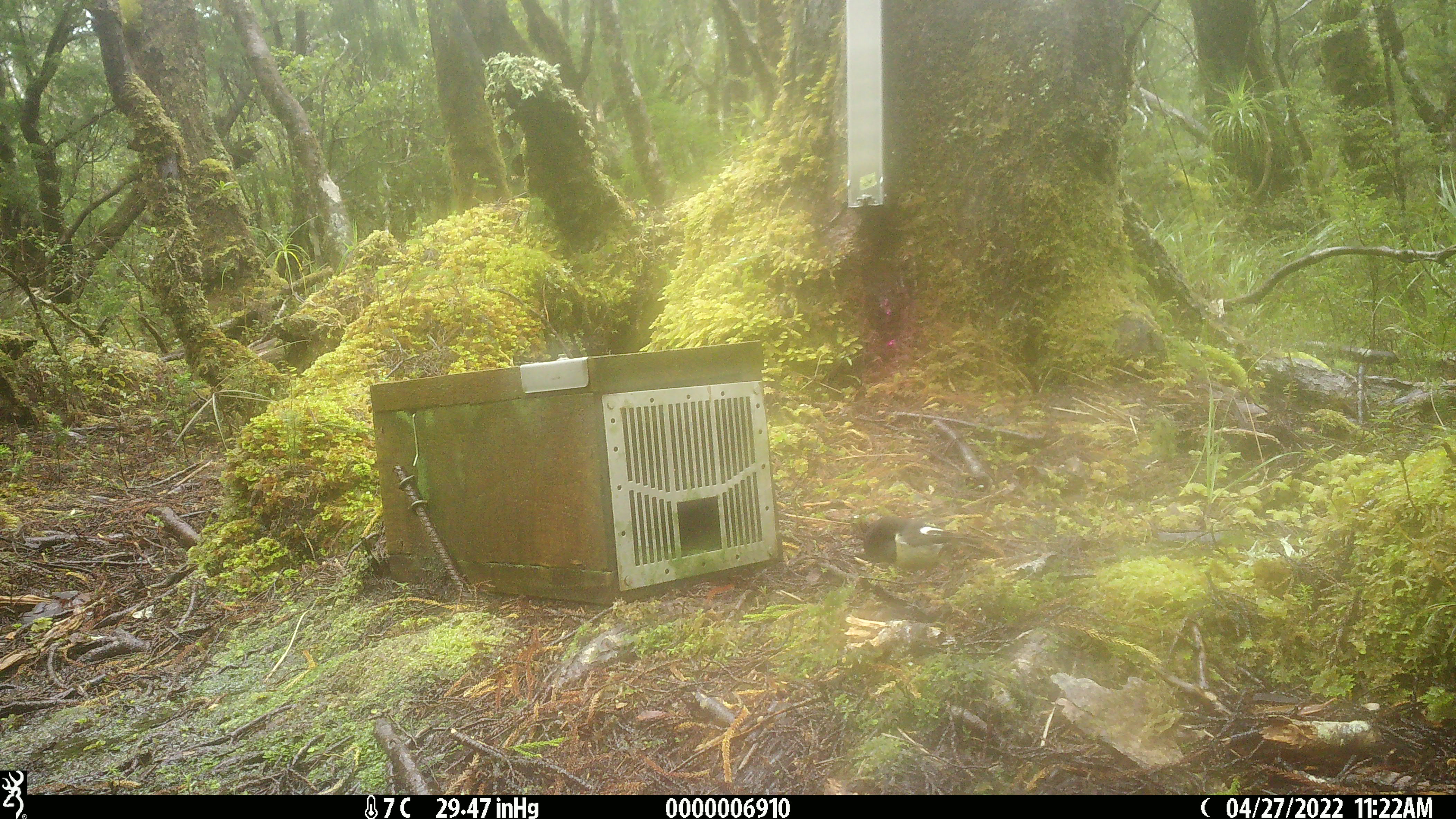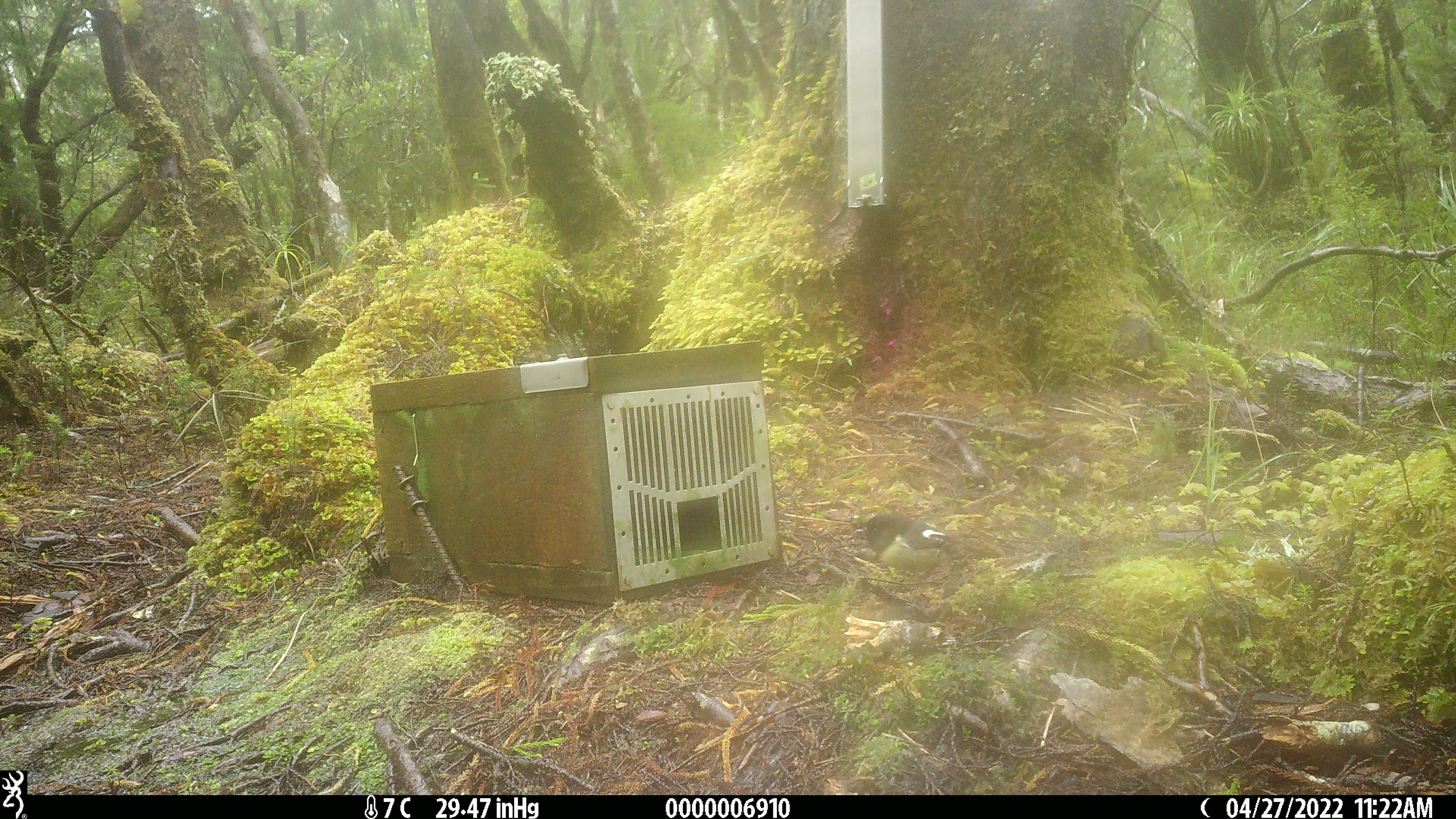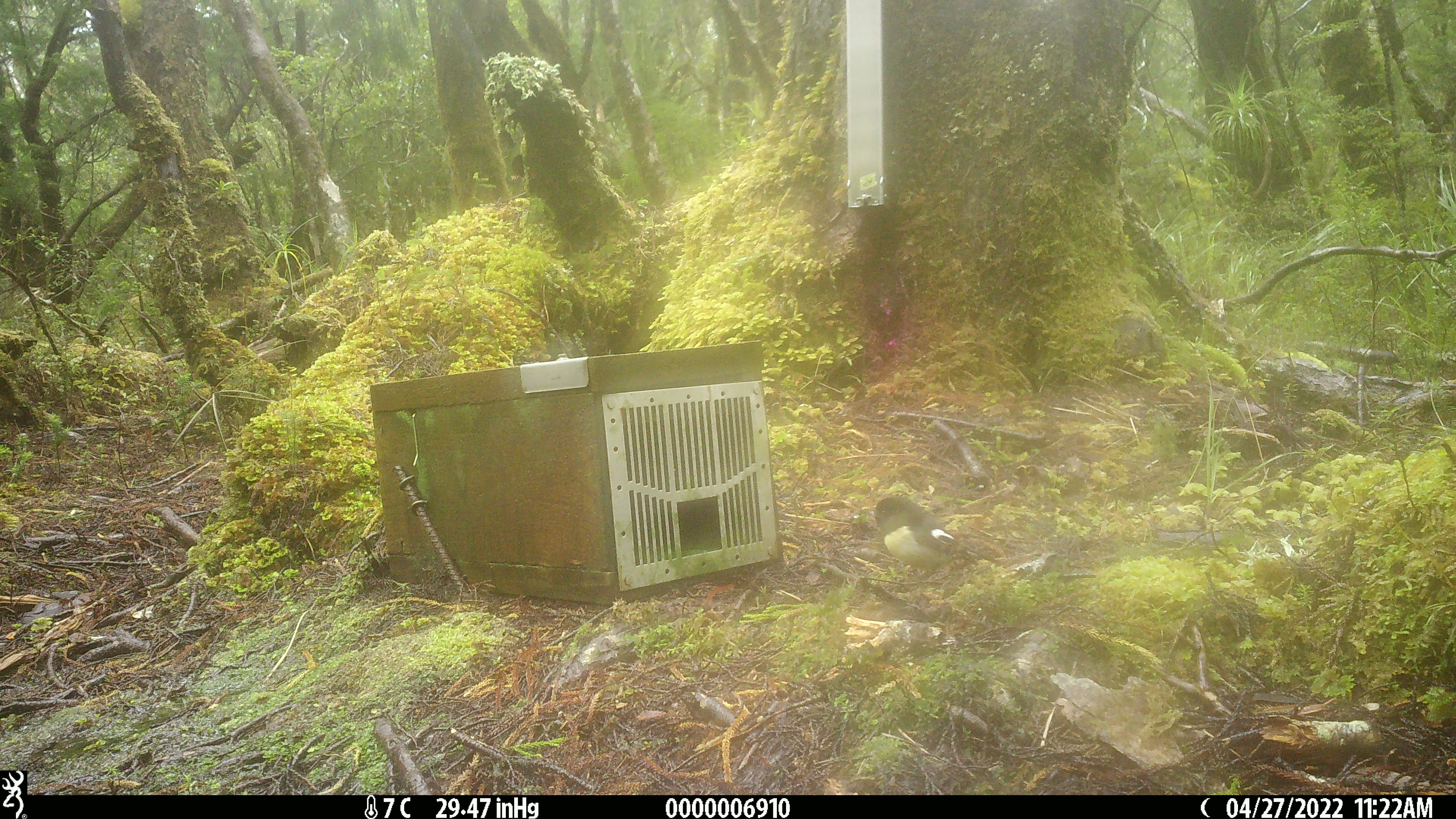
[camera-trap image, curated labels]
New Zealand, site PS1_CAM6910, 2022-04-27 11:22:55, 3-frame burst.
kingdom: Animalia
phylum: Chordata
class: Aves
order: Passeriformes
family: Petroicidae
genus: Petroica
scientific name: Petroica macrocephala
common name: tomtit